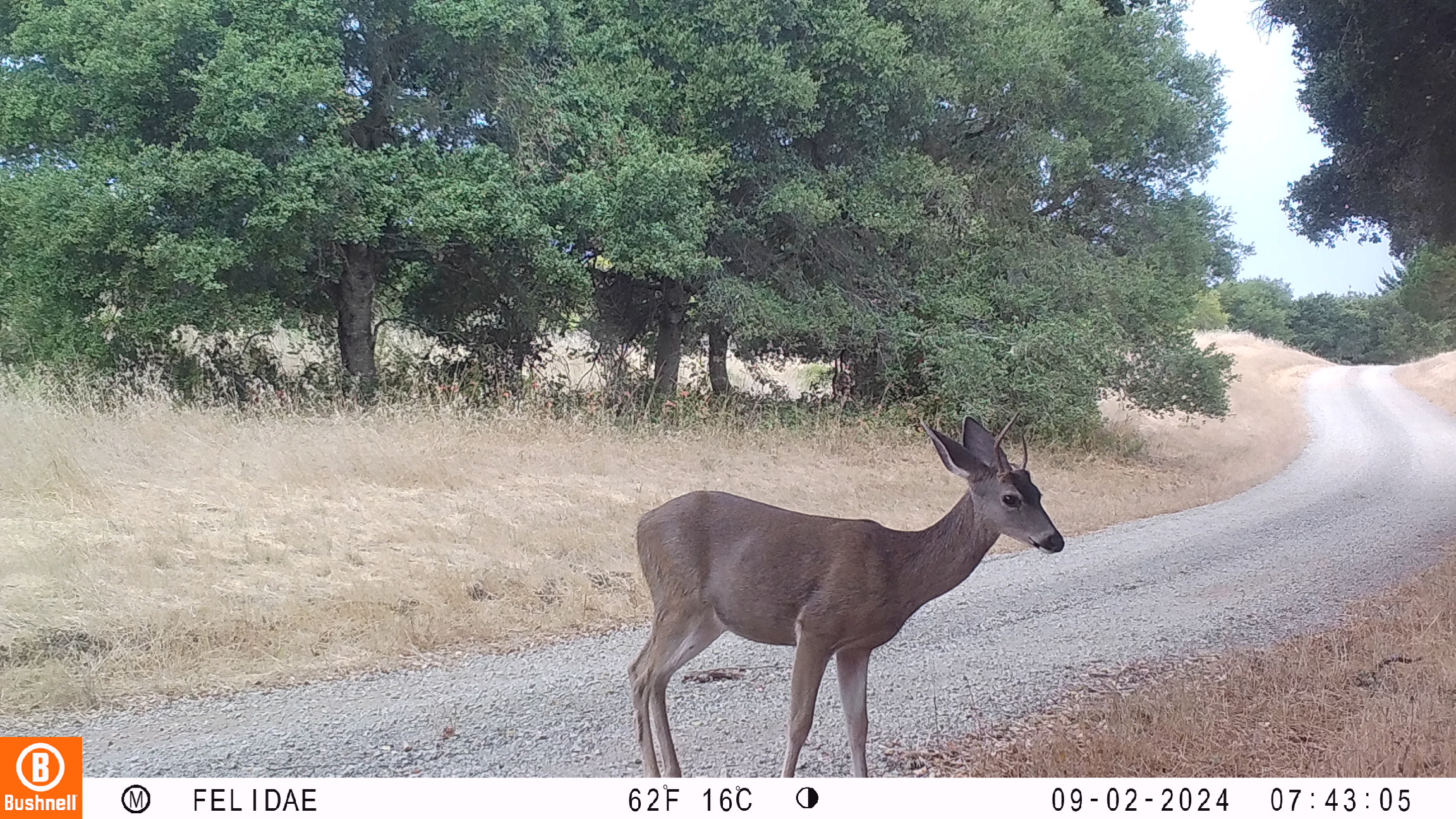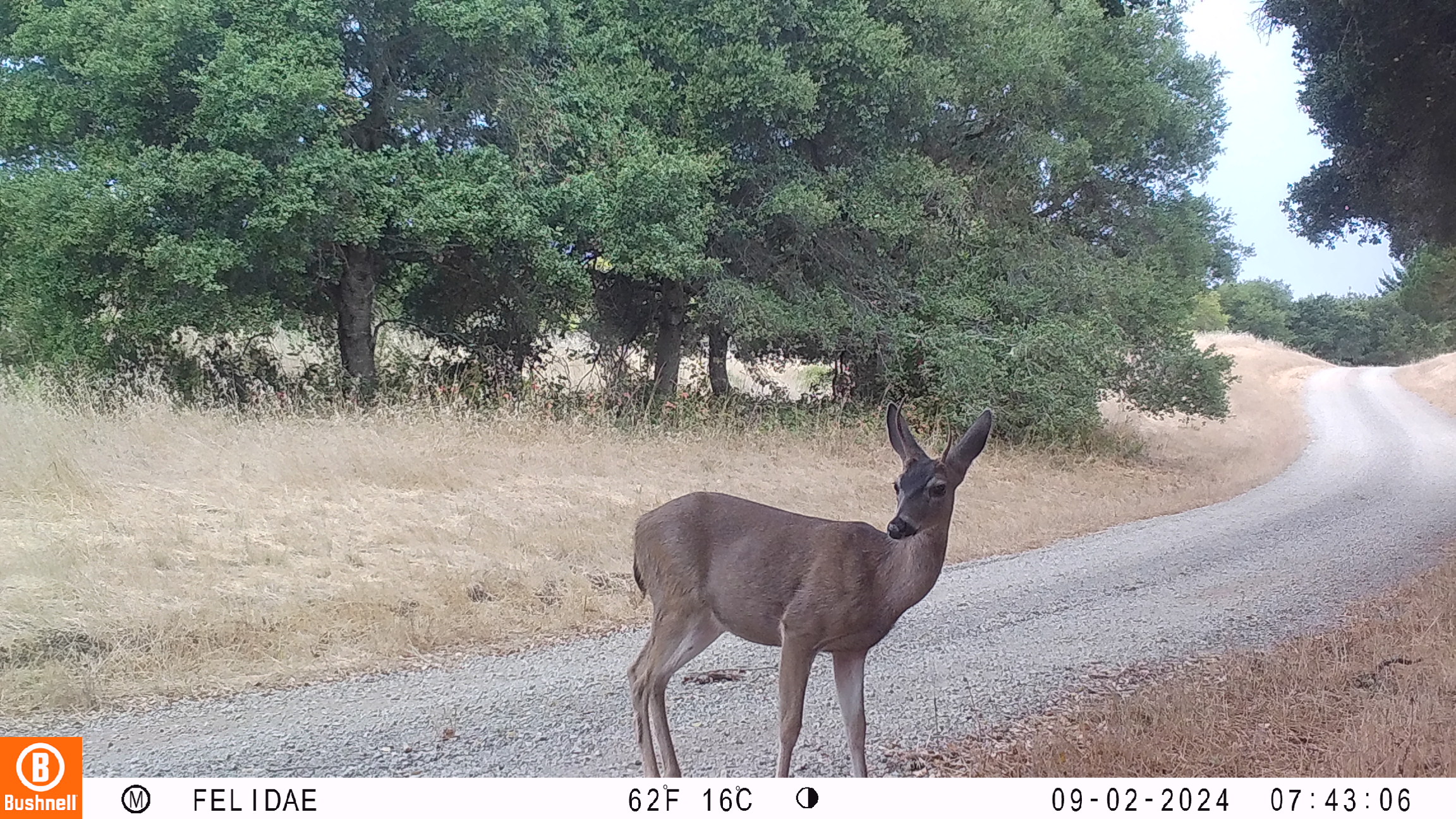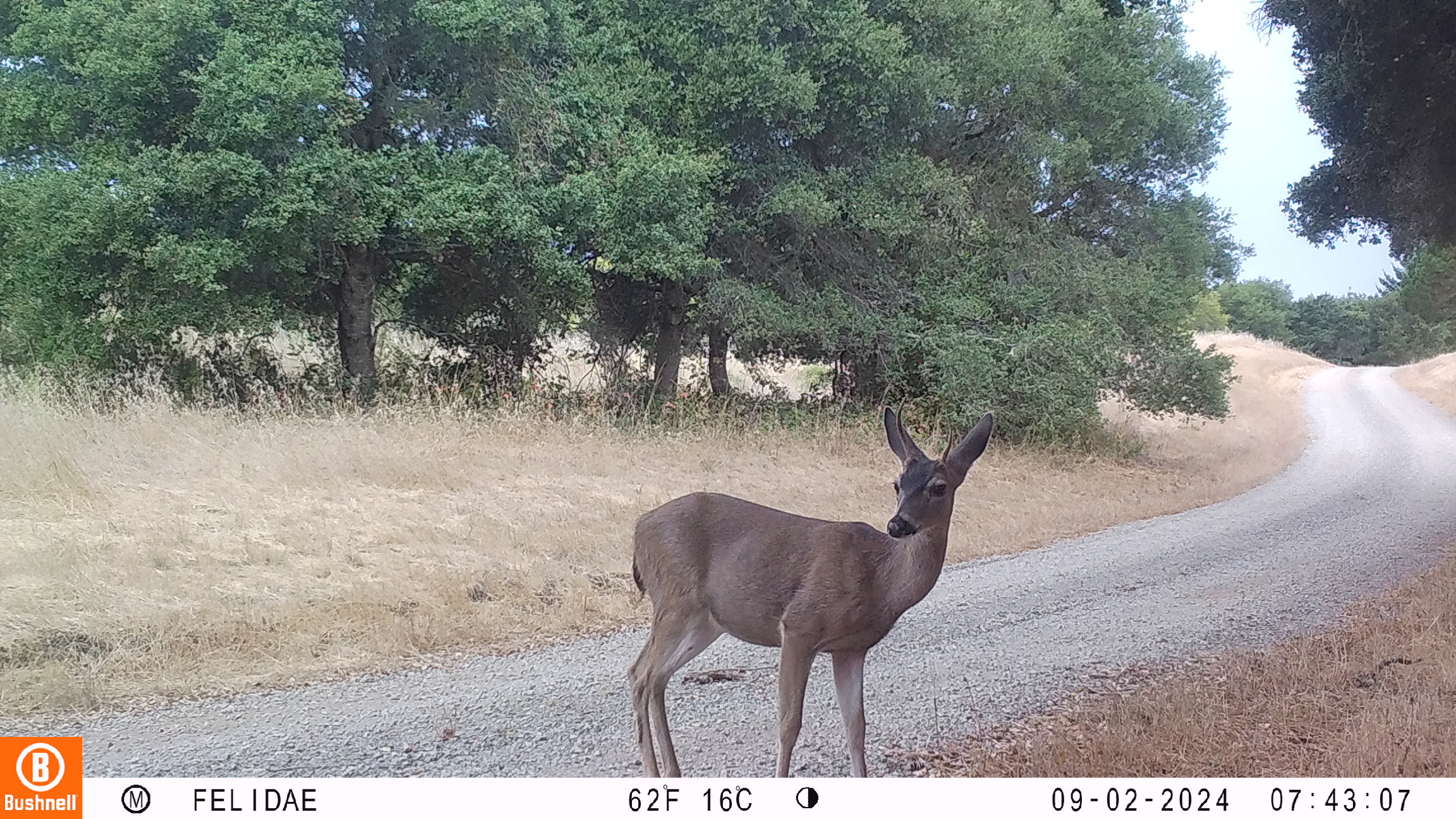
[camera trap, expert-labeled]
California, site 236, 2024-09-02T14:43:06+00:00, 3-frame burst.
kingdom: Animalia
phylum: Chordata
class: Mammalia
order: Artiodactyla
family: Cervidae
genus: Odocoileus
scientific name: Odocoileus hemionus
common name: mule deer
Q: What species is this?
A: Mule deer (Odocoileus hemionus).